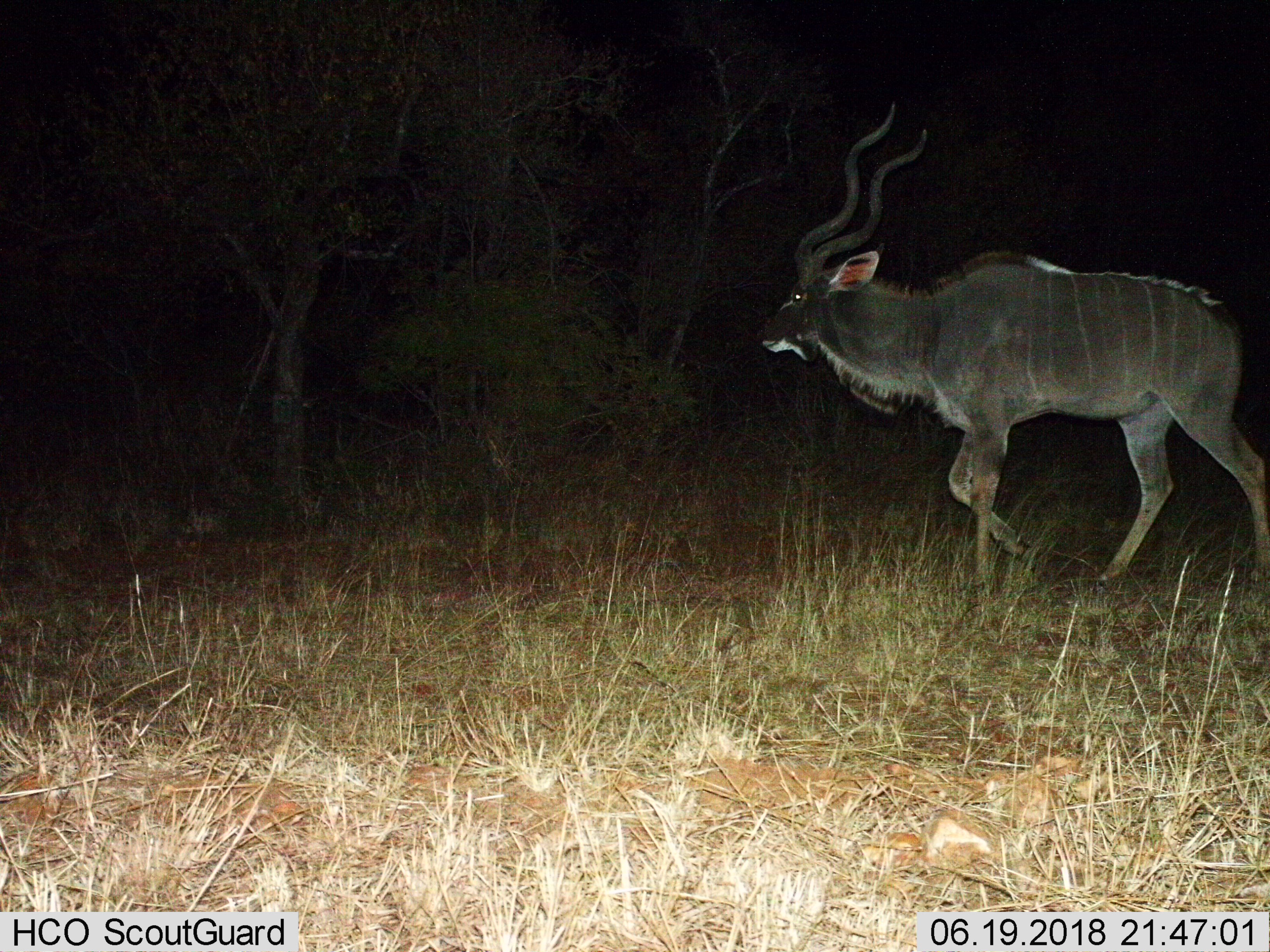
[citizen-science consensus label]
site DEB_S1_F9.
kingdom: Animalia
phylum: Chordata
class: Mammalia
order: Artiodactyla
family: Bovidae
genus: Tragelaphus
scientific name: Tragelaphus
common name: kudu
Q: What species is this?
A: Kudu (Tragelaphus).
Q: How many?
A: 1.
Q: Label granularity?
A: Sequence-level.